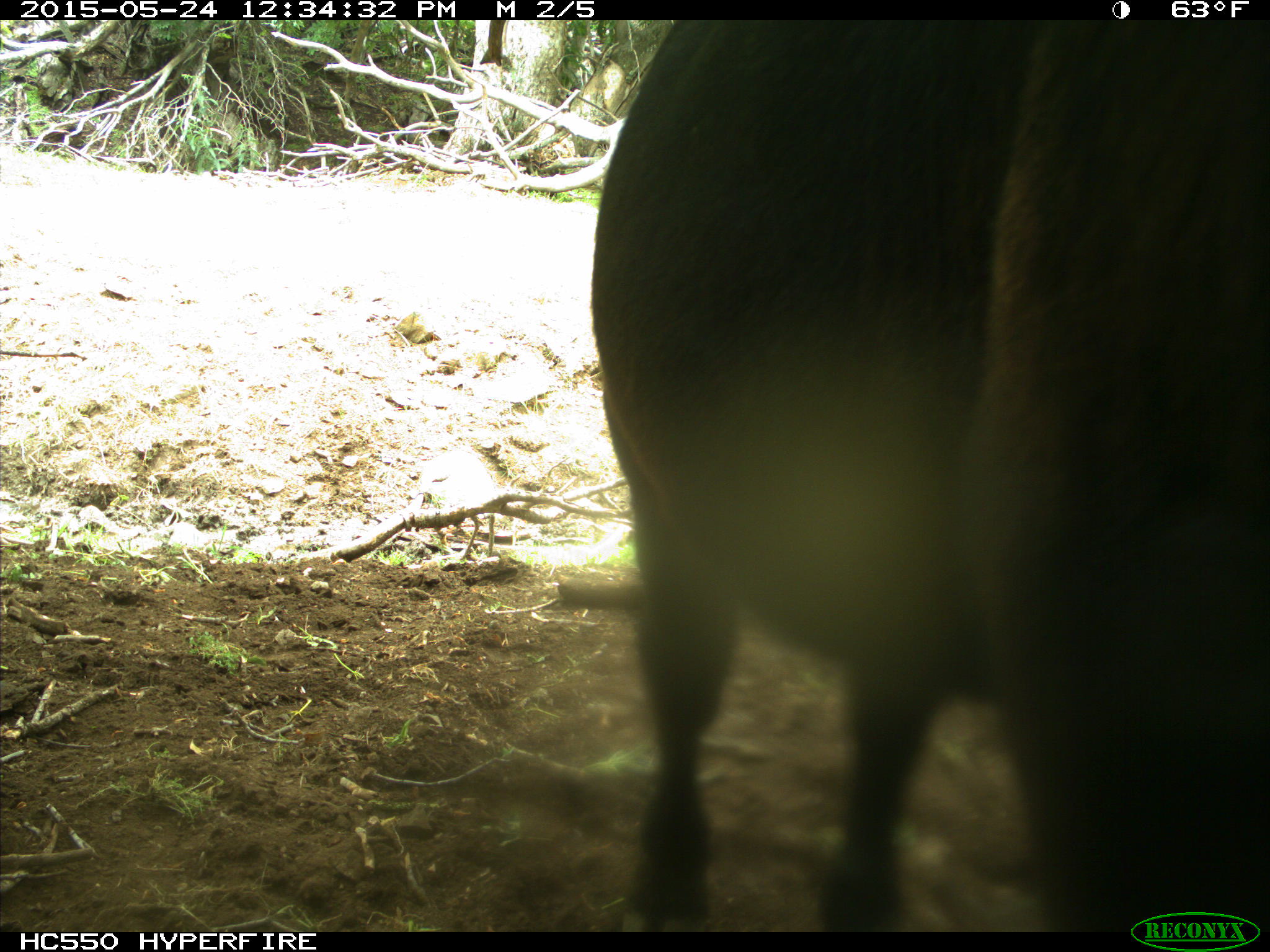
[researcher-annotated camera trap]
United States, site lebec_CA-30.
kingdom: Animalia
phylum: Chordata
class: Mammalia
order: Artiodactyla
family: Bovidae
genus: Bos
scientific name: Bos taurus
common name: domestic cow